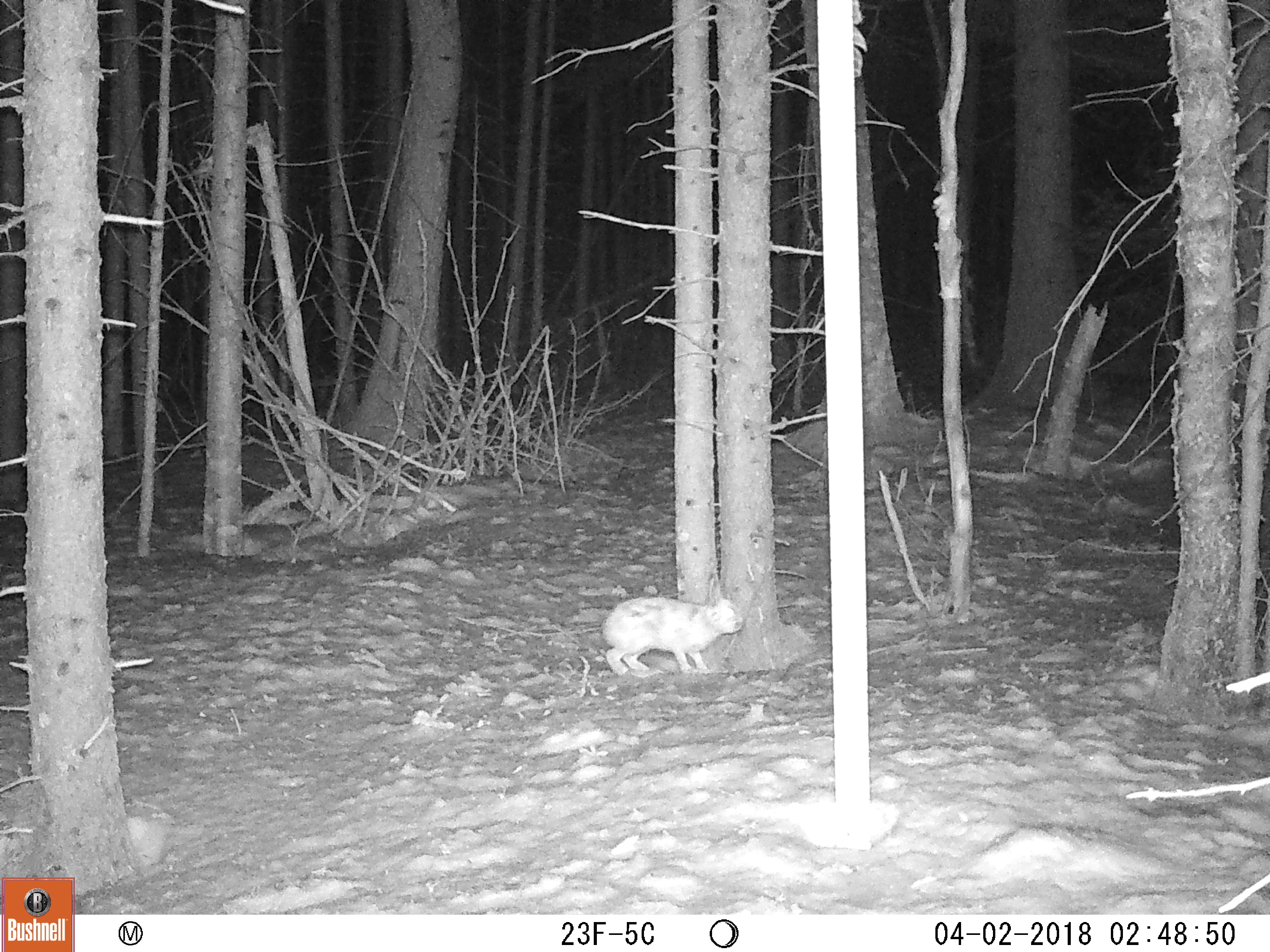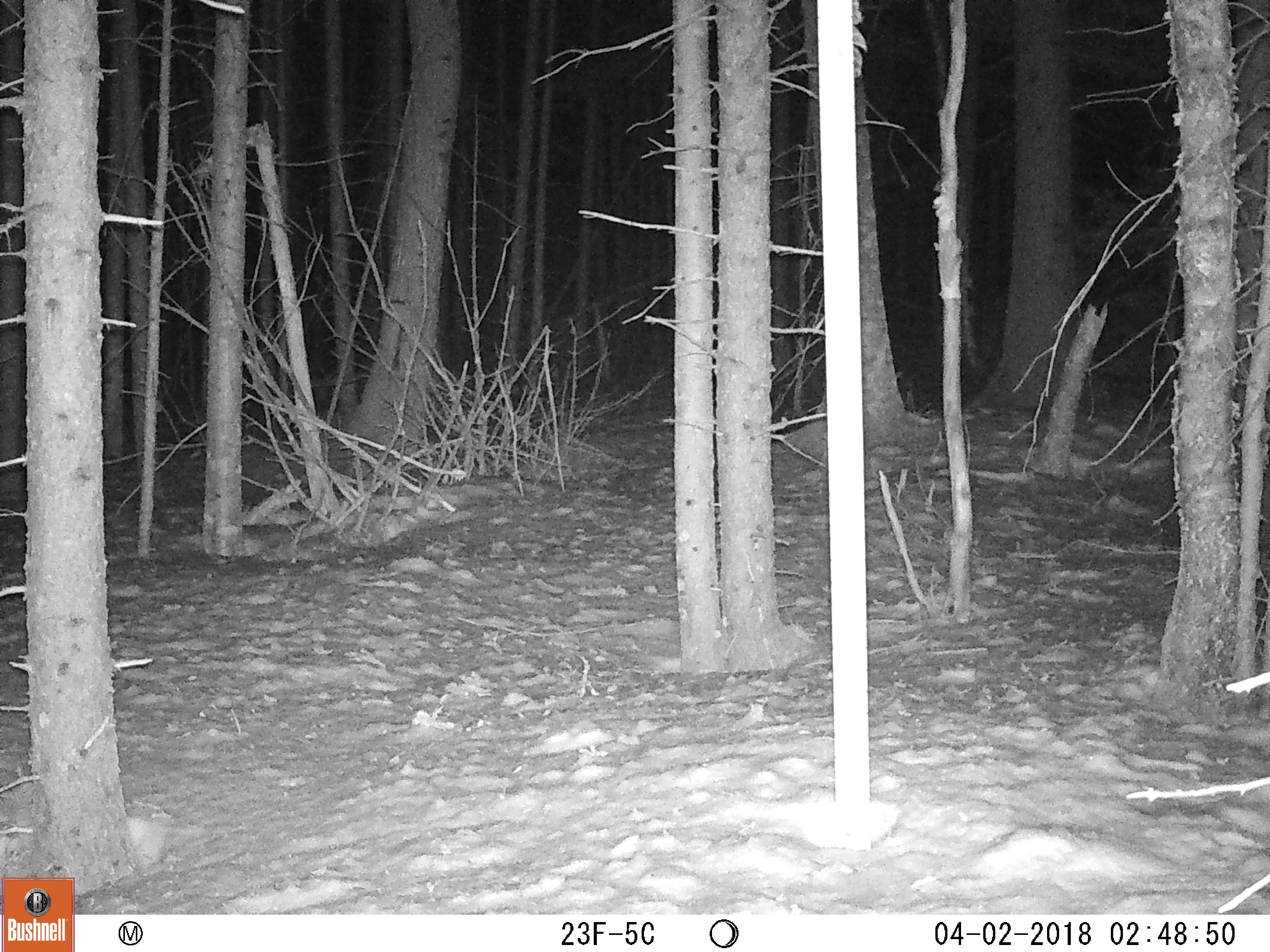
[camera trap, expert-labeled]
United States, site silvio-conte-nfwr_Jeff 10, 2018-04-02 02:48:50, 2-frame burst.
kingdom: Animalia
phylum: Chordata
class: Mammalia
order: Lagomorpha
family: Leporidae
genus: Lepus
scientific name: Lepus americanus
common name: snowshoe hare